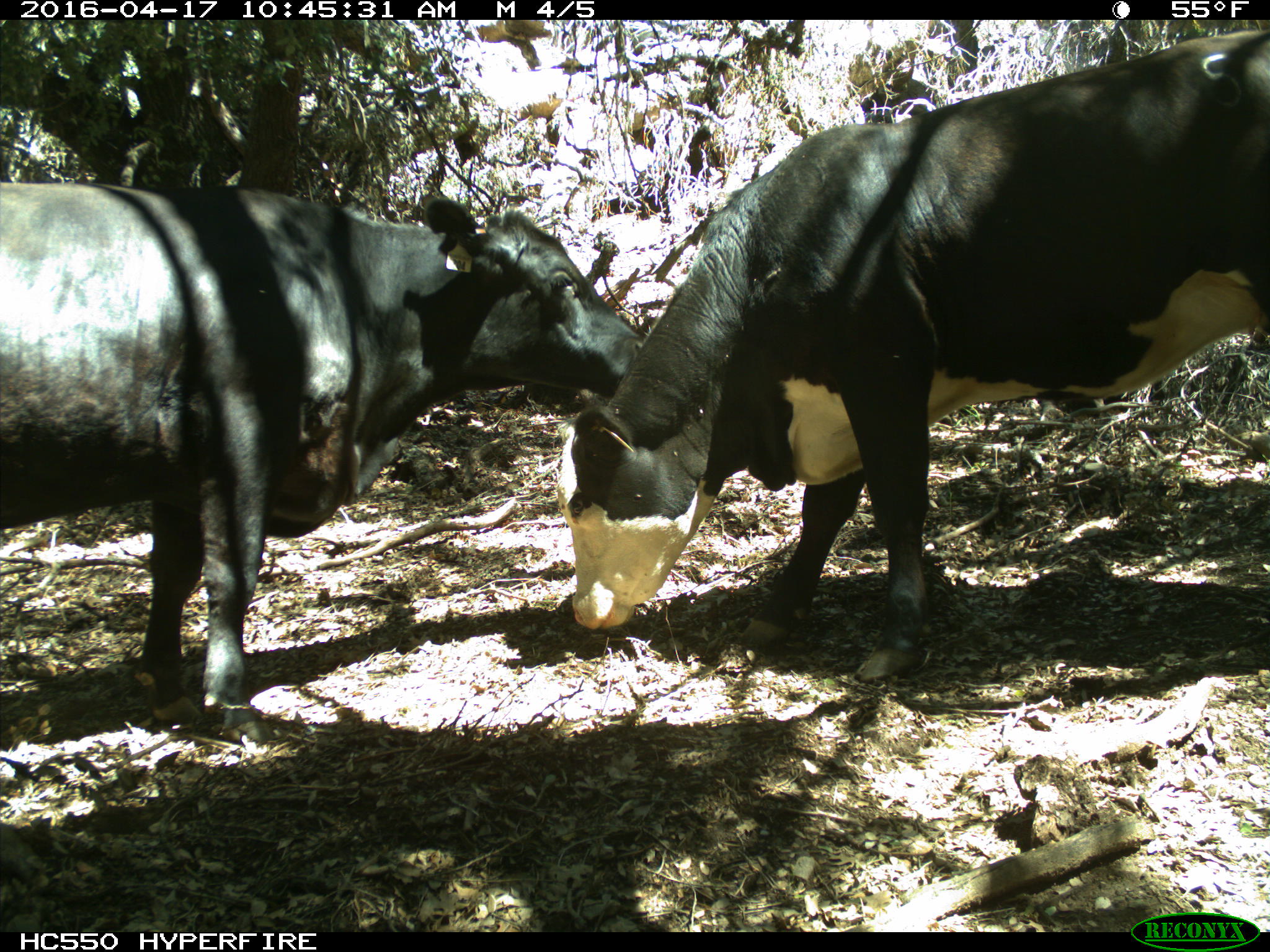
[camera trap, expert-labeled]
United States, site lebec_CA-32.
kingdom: Animalia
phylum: Chordata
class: Mammalia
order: Artiodactyla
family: Bovidae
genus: Bos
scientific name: Bos taurus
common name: domestic cow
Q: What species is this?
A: Bos taurus (domestic cow).